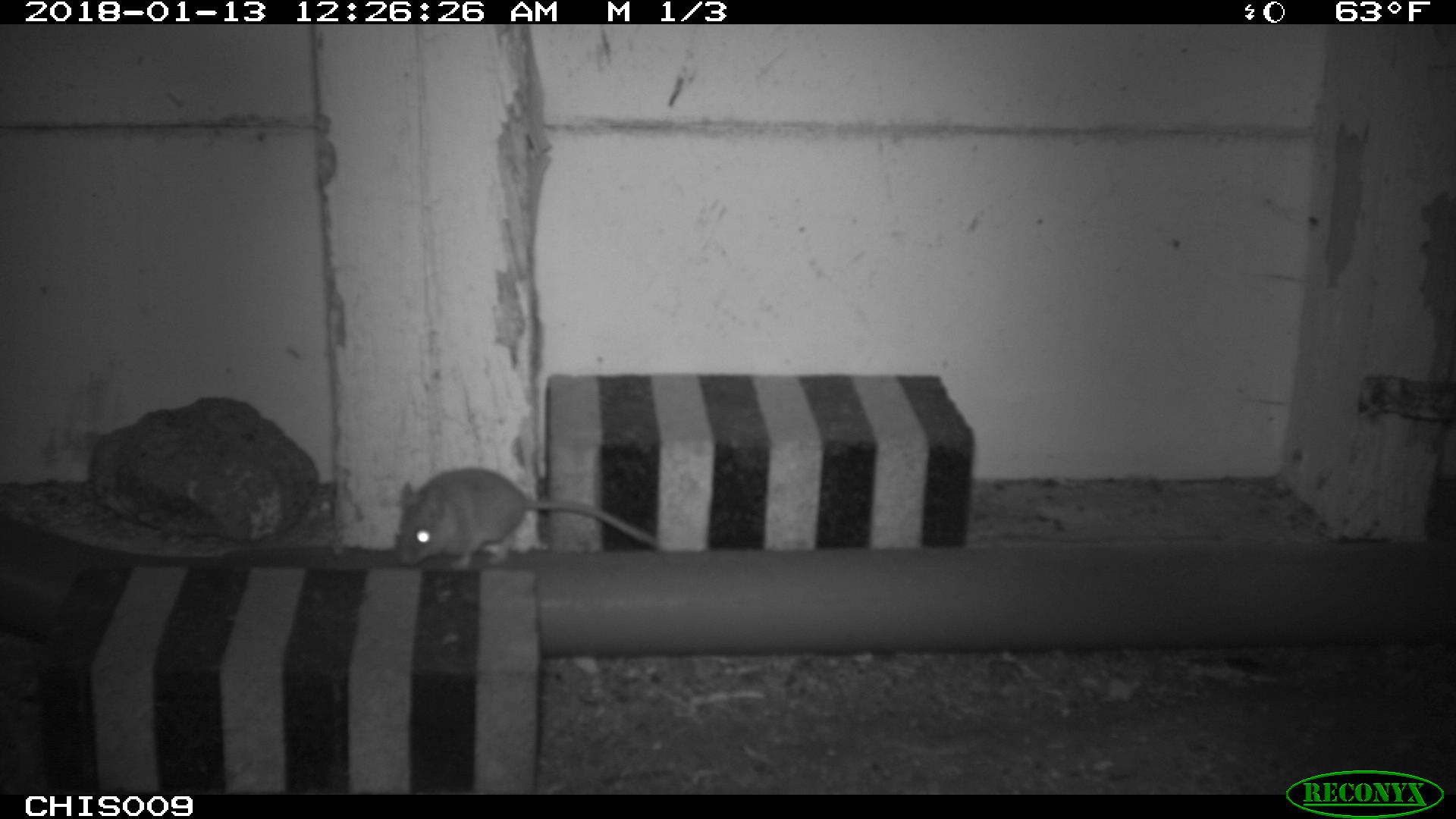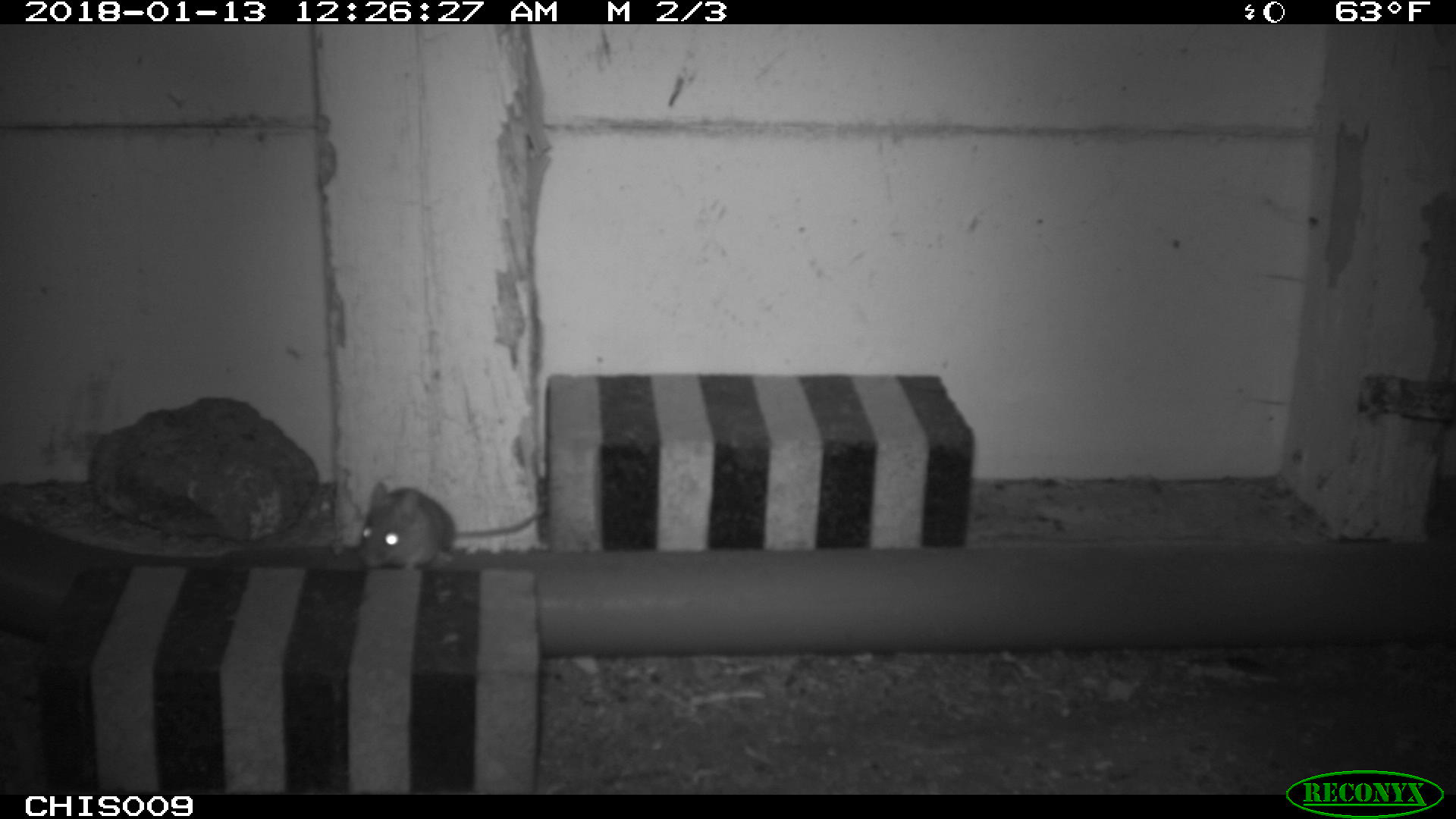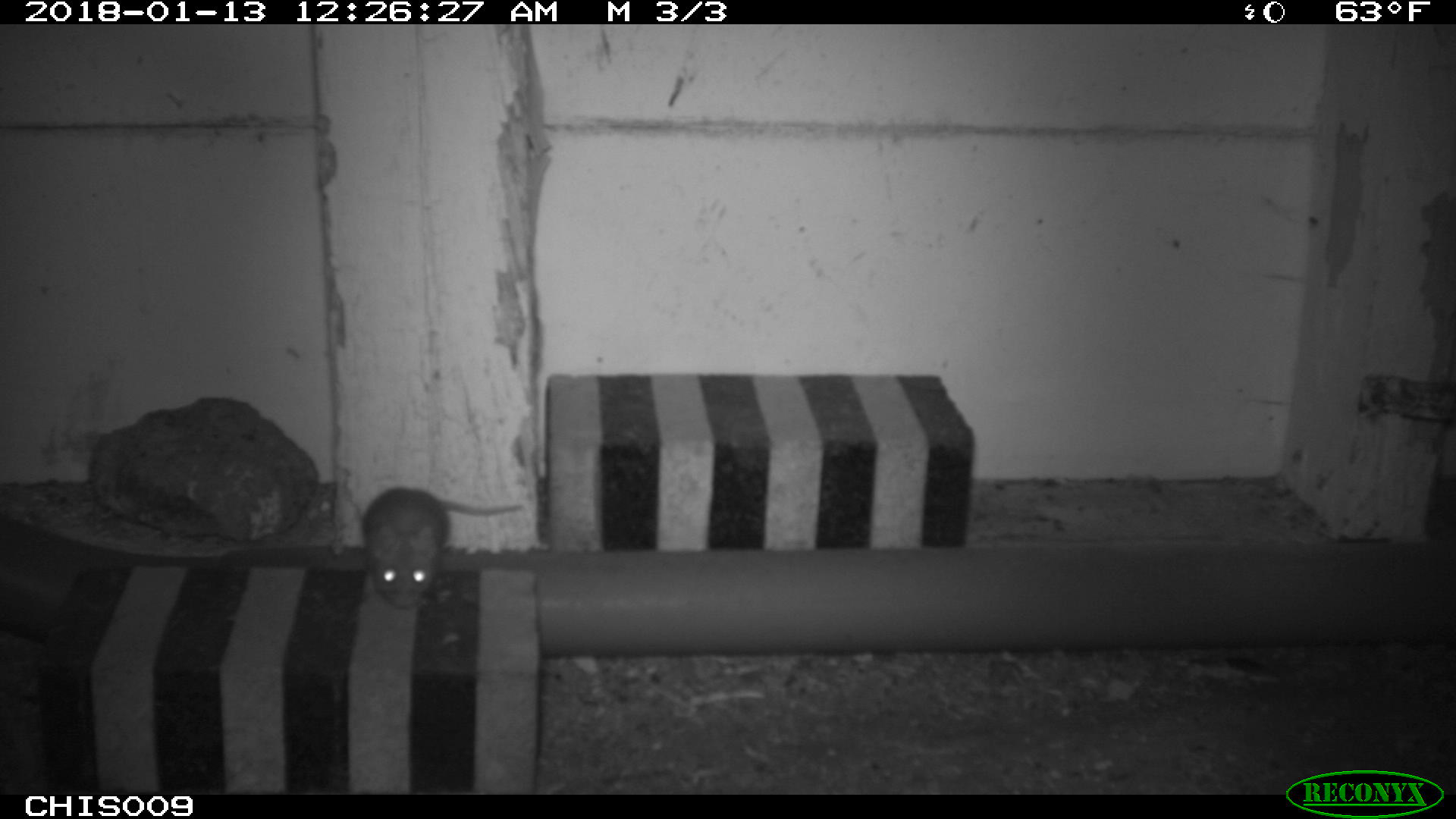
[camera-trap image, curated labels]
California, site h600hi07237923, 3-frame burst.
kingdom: Animalia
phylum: Chordata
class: Mammalia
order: Rodentia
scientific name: Rodentia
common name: rodent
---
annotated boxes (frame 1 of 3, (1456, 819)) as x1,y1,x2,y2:
rodent: 395,466,663,570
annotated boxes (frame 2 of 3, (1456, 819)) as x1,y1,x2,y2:
rodent: 357,444,546,570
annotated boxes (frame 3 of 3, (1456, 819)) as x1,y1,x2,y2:
rodent: 363,485,525,610